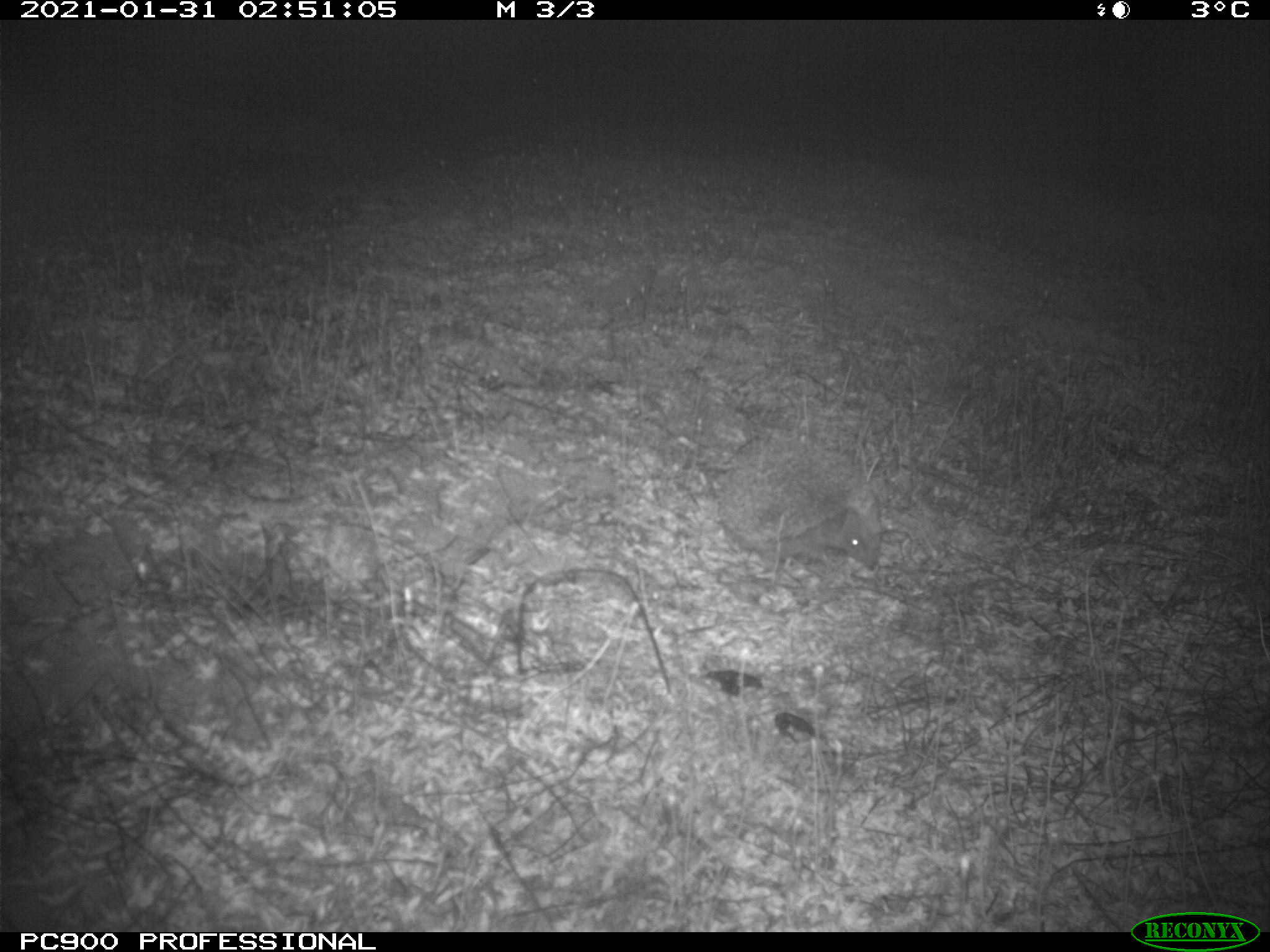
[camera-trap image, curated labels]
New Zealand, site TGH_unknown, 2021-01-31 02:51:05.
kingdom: Animalia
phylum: Chordata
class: Mammalia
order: Eulipotyphla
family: Erinaceidae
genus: Erinaceus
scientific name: Erinaceus europaeus europaeus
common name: european hedgehog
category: hedgehog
Hedgehog (european hedgehog) (Erinaceus europaeus europaeus).